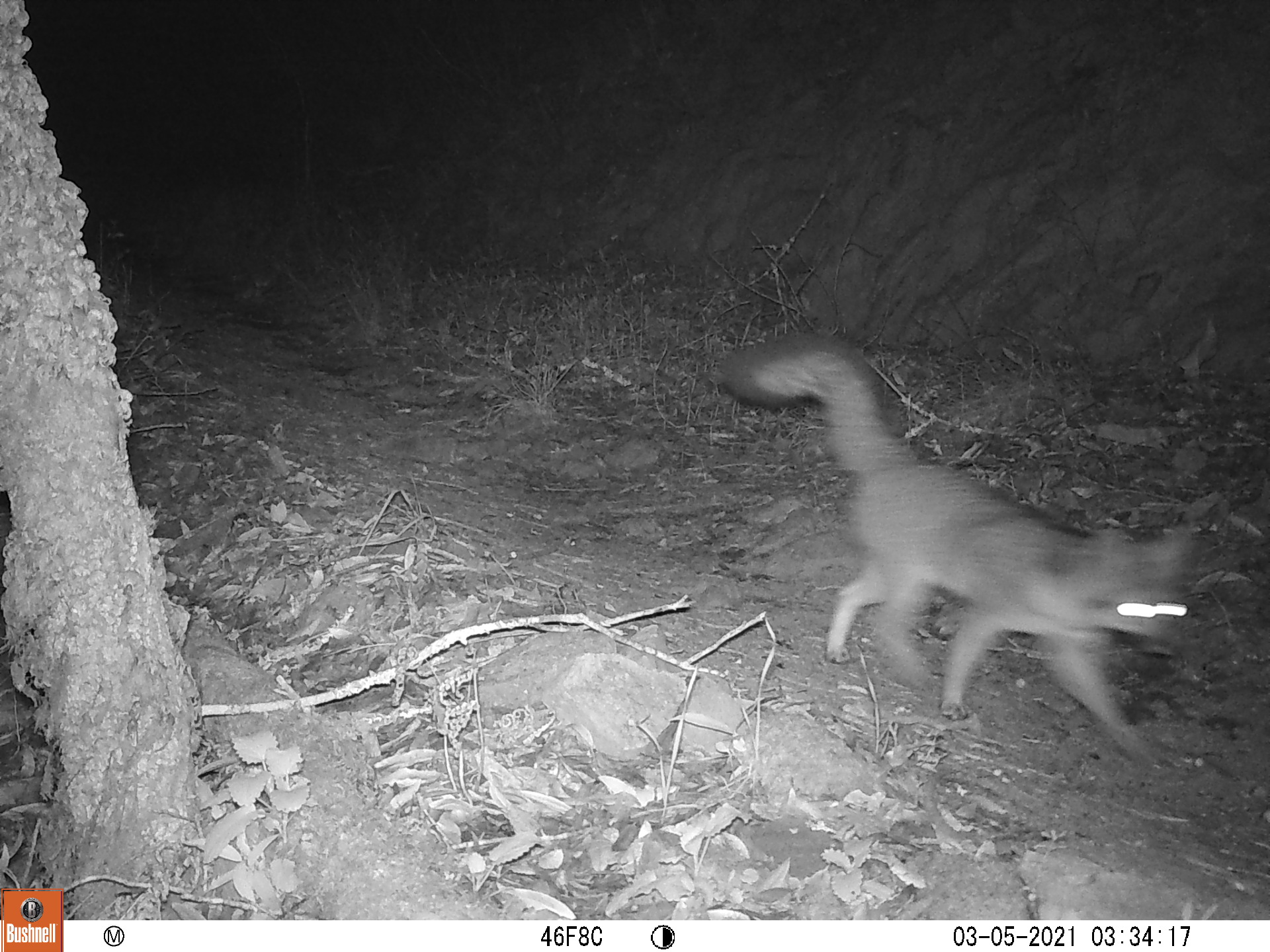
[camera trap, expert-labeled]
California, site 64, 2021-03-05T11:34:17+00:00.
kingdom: Animalia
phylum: Chordata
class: Mammalia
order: Carnivora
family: Canidae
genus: Urocyon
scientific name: Urocyon cinereoargenteus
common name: gray fox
Gray fox (Urocyon cinereoargenteus).